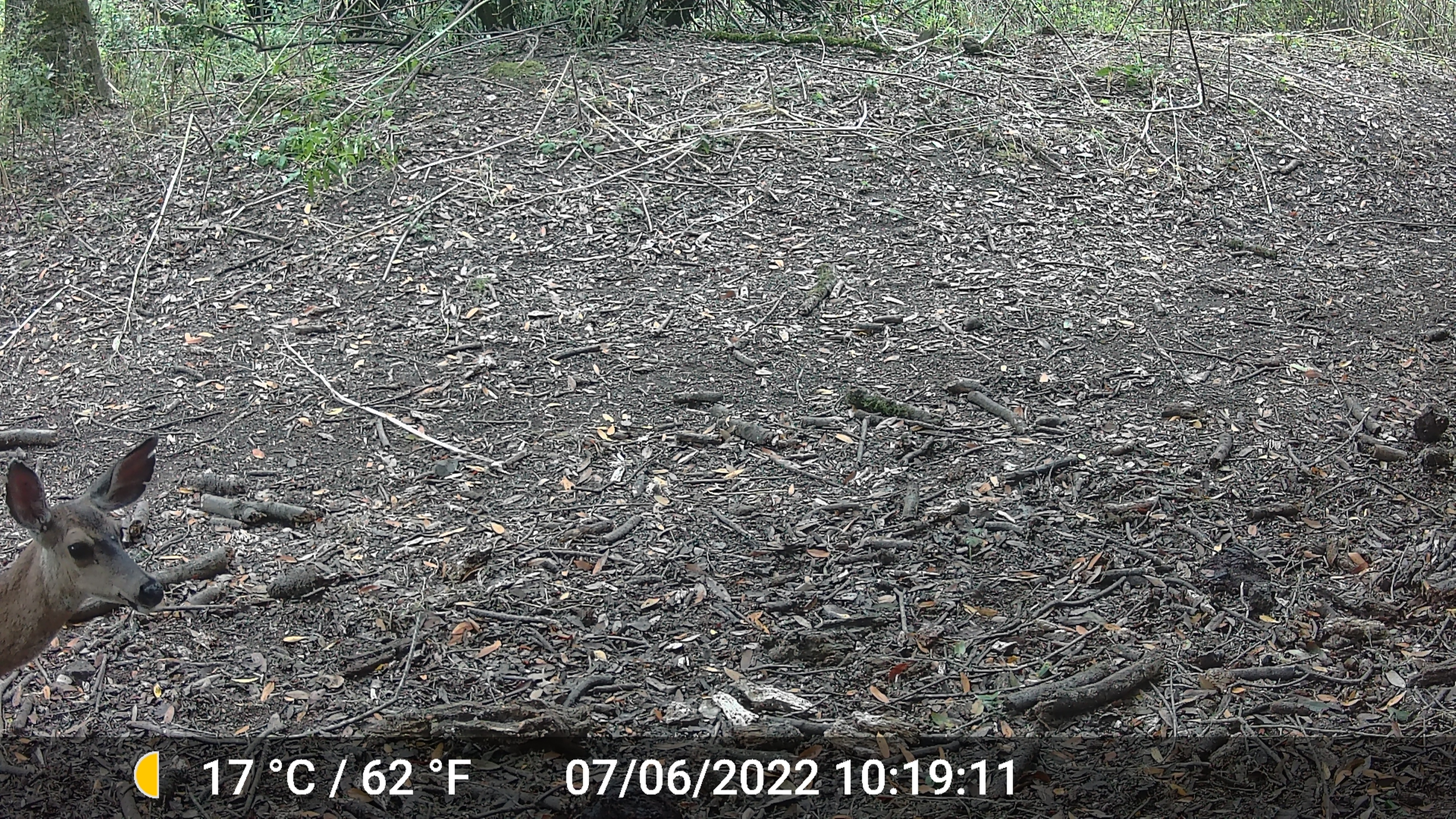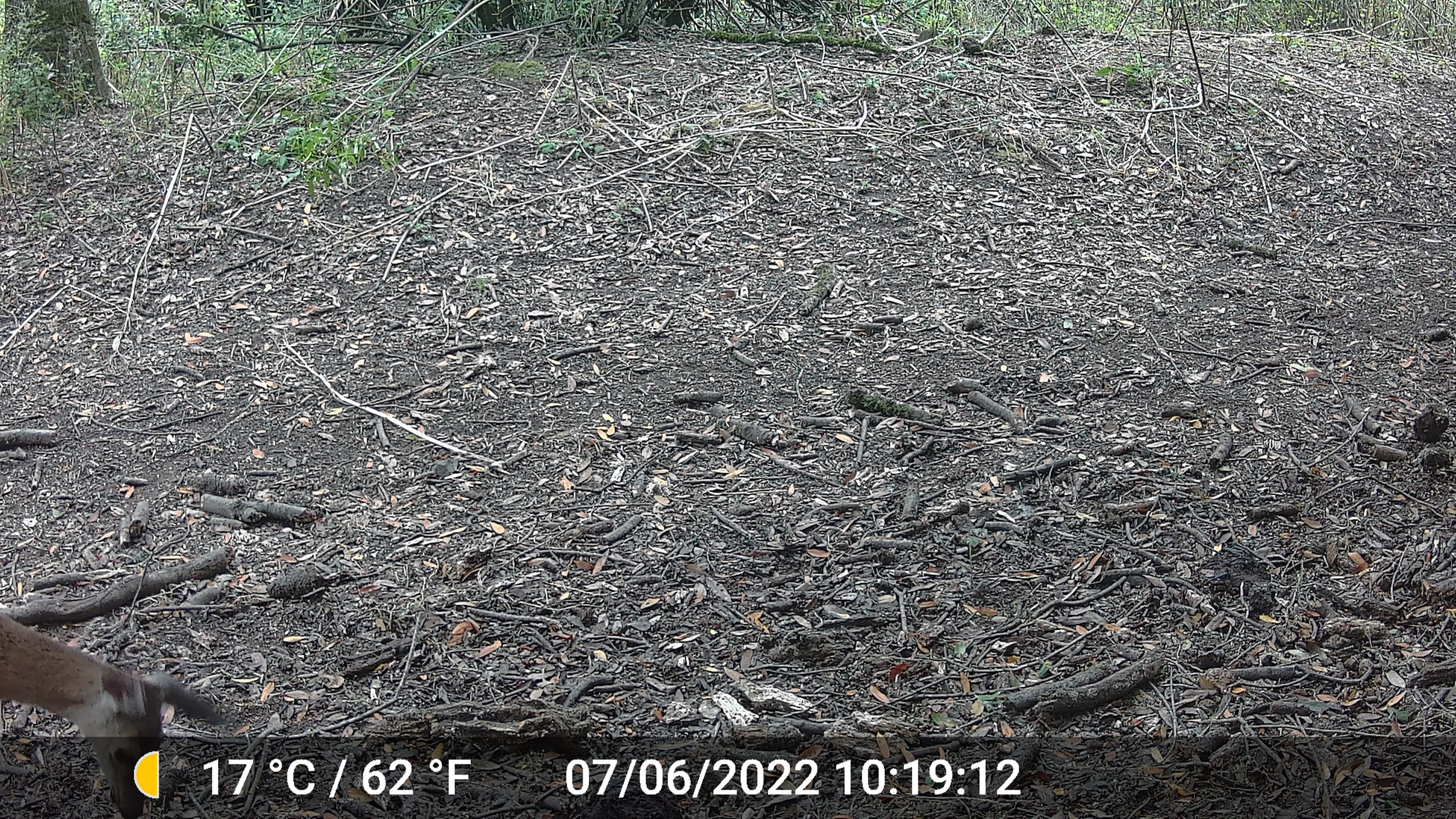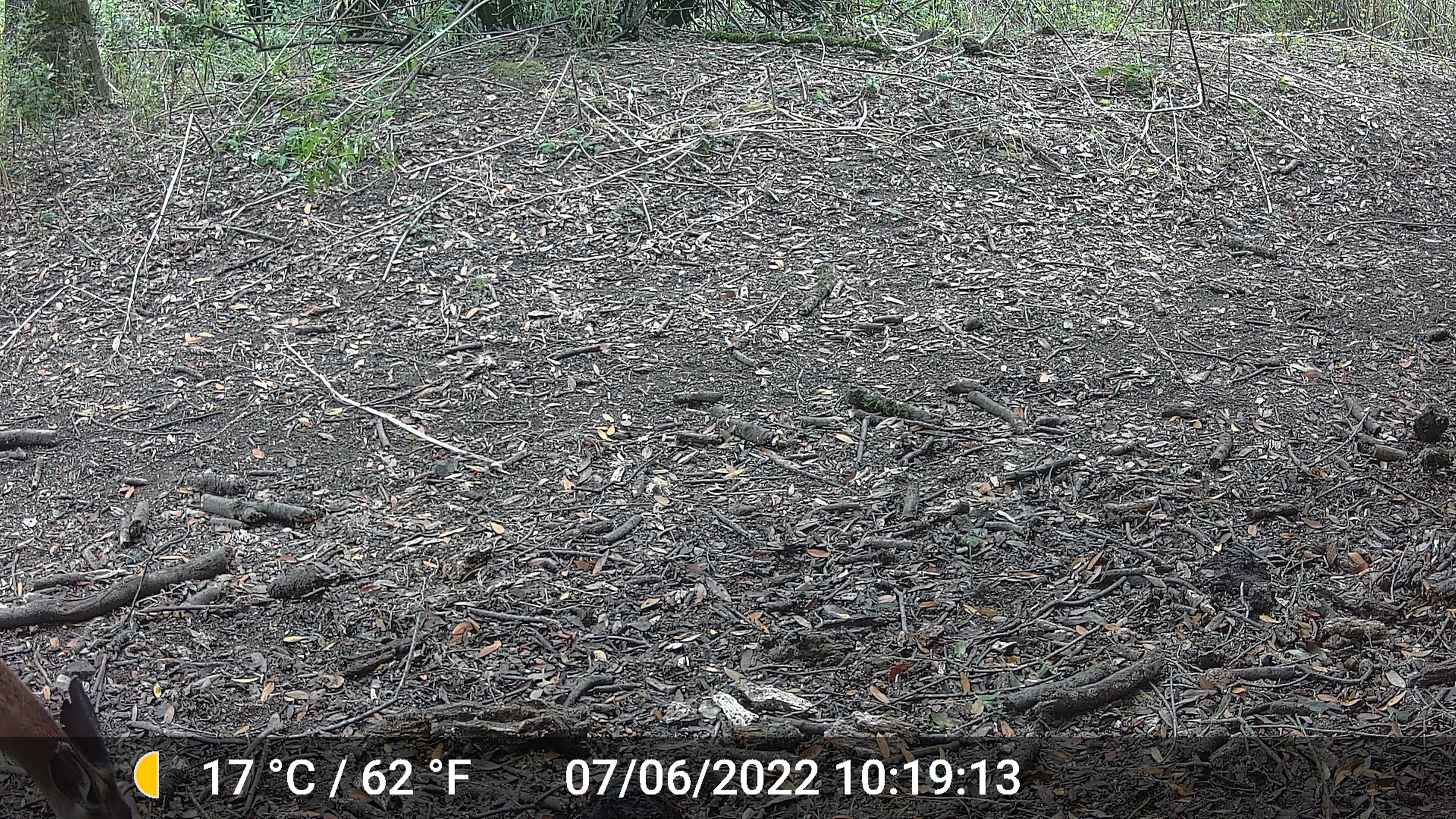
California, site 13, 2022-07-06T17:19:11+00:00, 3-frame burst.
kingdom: Animalia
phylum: Chordata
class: Mammalia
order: Artiodactyla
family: Cervidae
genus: Odocoileus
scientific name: Odocoileus hemionus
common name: mule deer